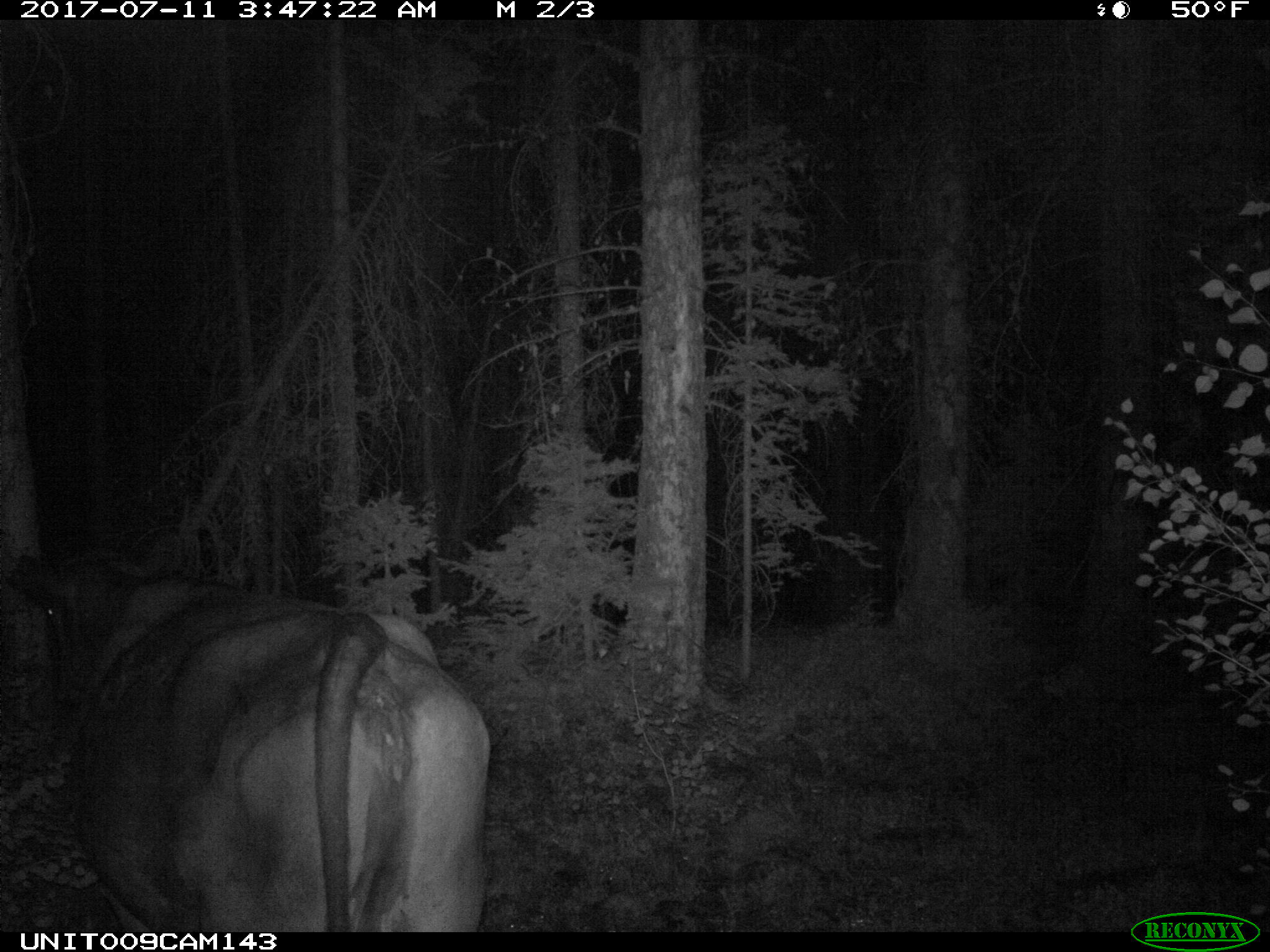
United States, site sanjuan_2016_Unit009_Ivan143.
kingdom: Animalia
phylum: Chordata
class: Mammalia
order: Artiodactyla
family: Bovidae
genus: Bos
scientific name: Bos taurus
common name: domestic cow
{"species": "Bos taurus (domestic cow)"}